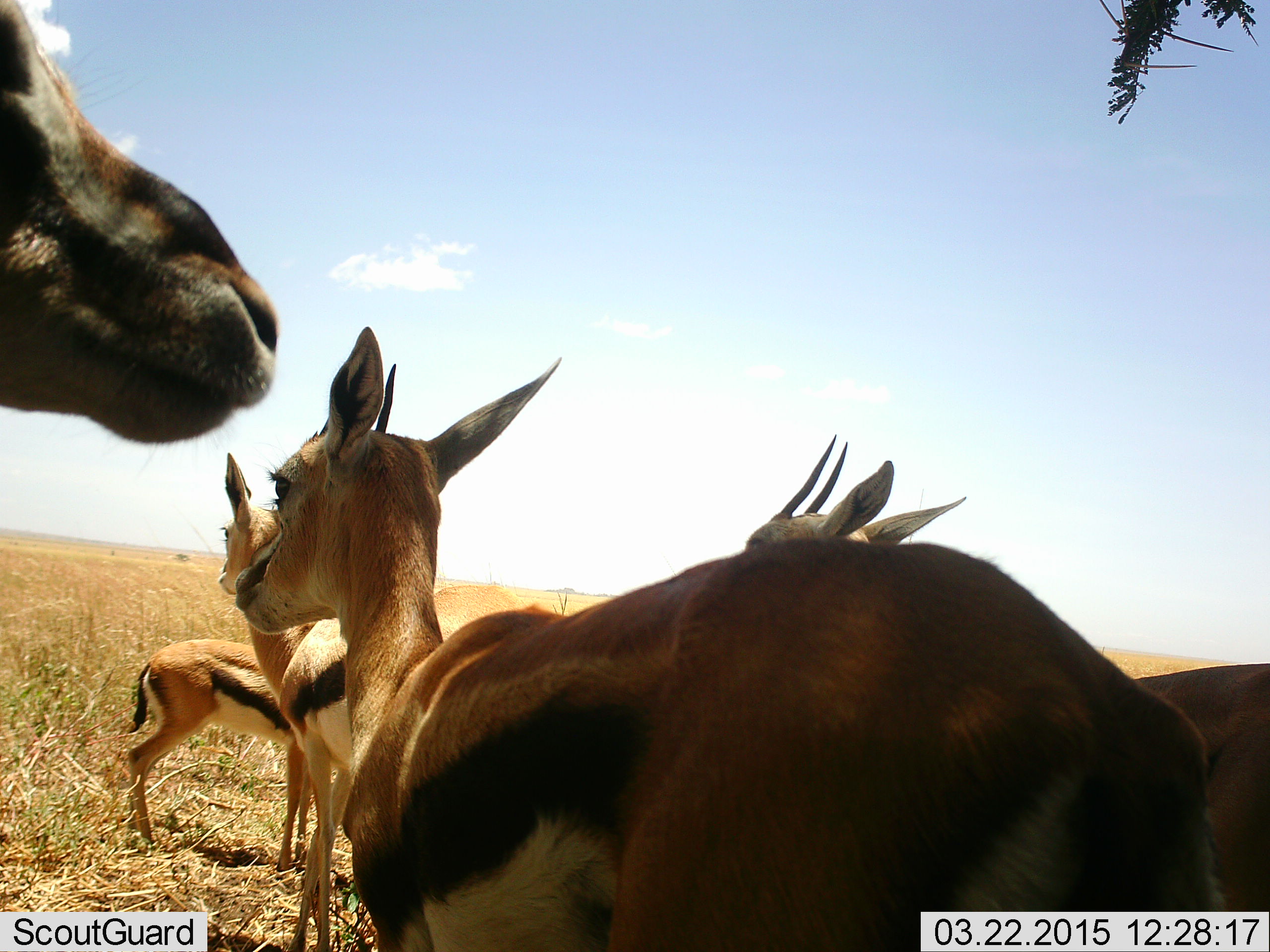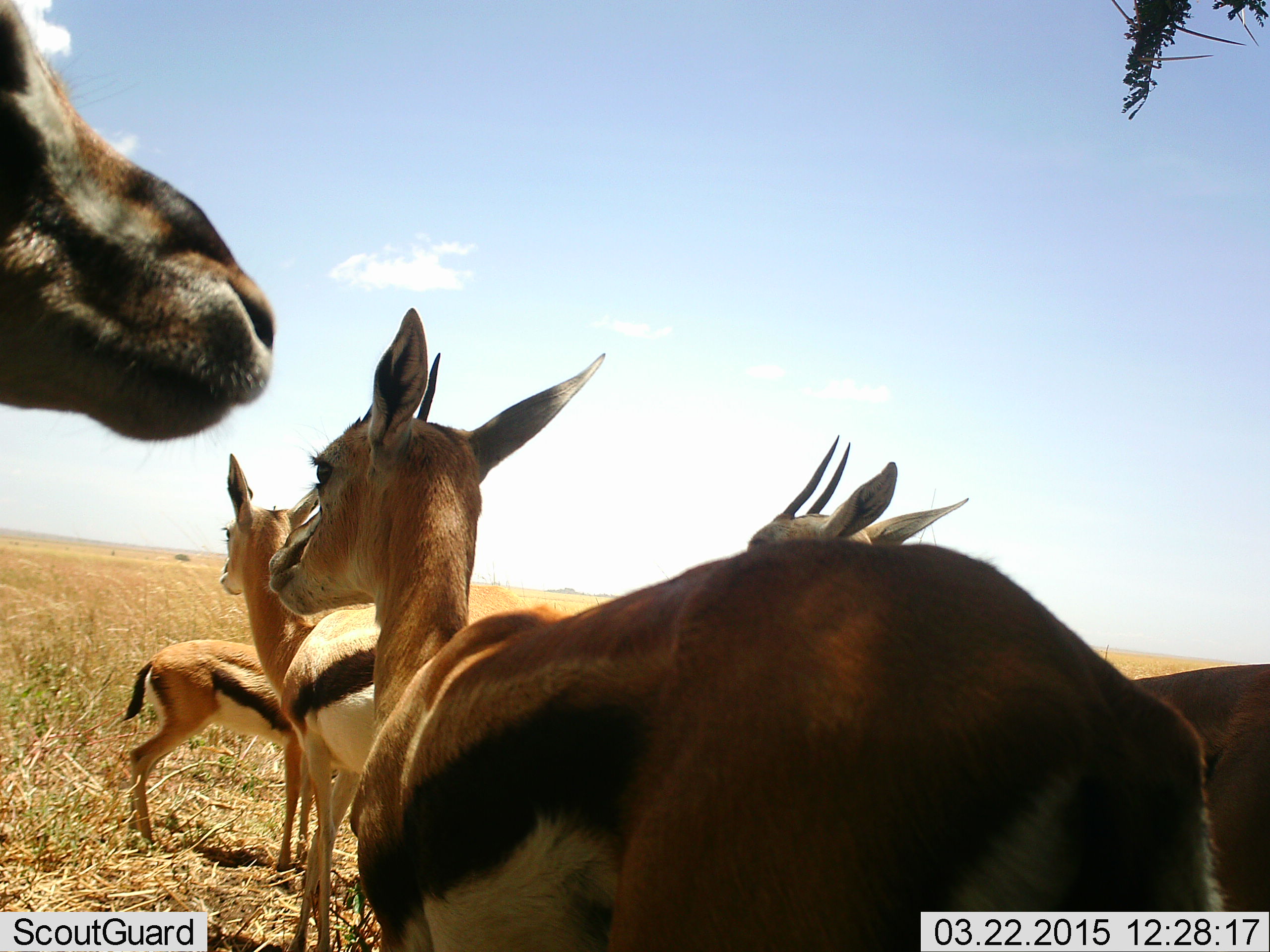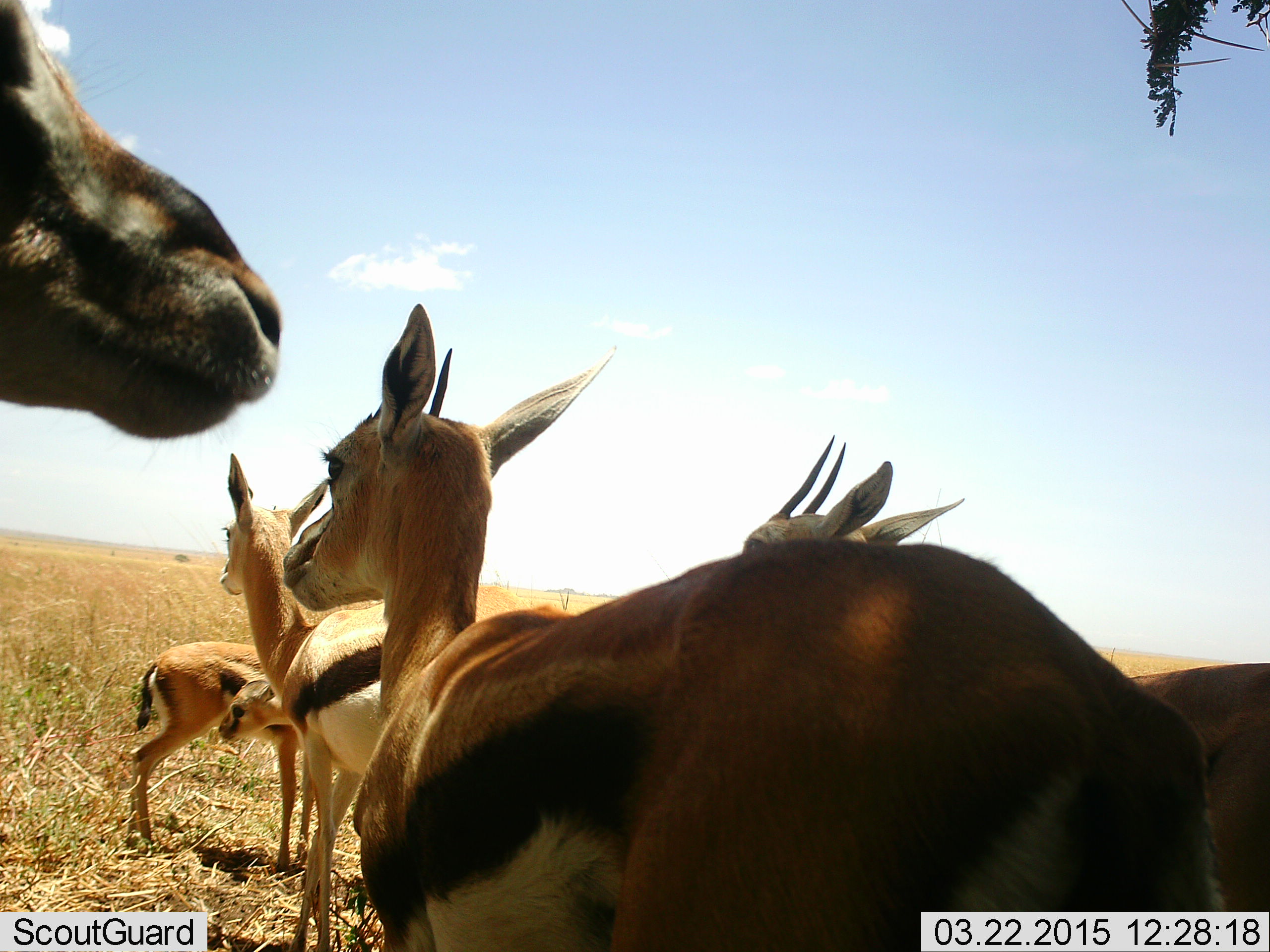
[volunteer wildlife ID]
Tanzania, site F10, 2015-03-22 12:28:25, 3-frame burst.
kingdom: Animalia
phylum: Chordata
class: Mammalia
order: Artiodactyla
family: Bovidae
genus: Eudorcas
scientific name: Eudorcas thomsonii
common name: thomson's gazelle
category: gazellethomsons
Gazellethomsons (thomson's gazelle) (Eudorcas thomsonii), count 5. Behavior (volunteer vote fractions): standing 100%, resting 0%, moving 0%, interacting 0%. Young present (vote fraction): 40%. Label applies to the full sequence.